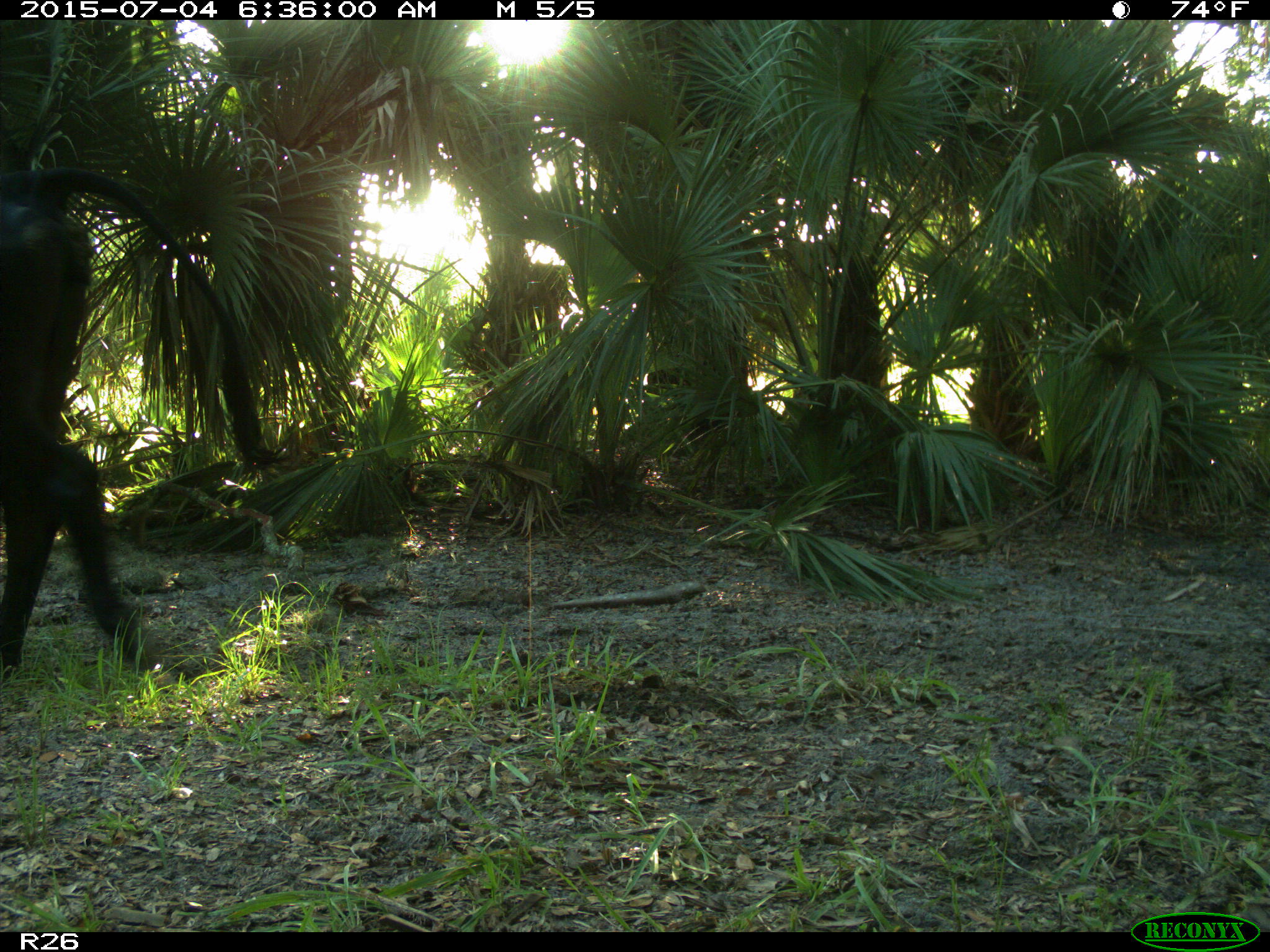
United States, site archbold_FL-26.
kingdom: Animalia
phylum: Chordata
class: Mammalia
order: Artiodactyla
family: Bovidae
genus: Bos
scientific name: Bos taurus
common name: domestic cow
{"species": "Bos taurus (domestic cow)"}